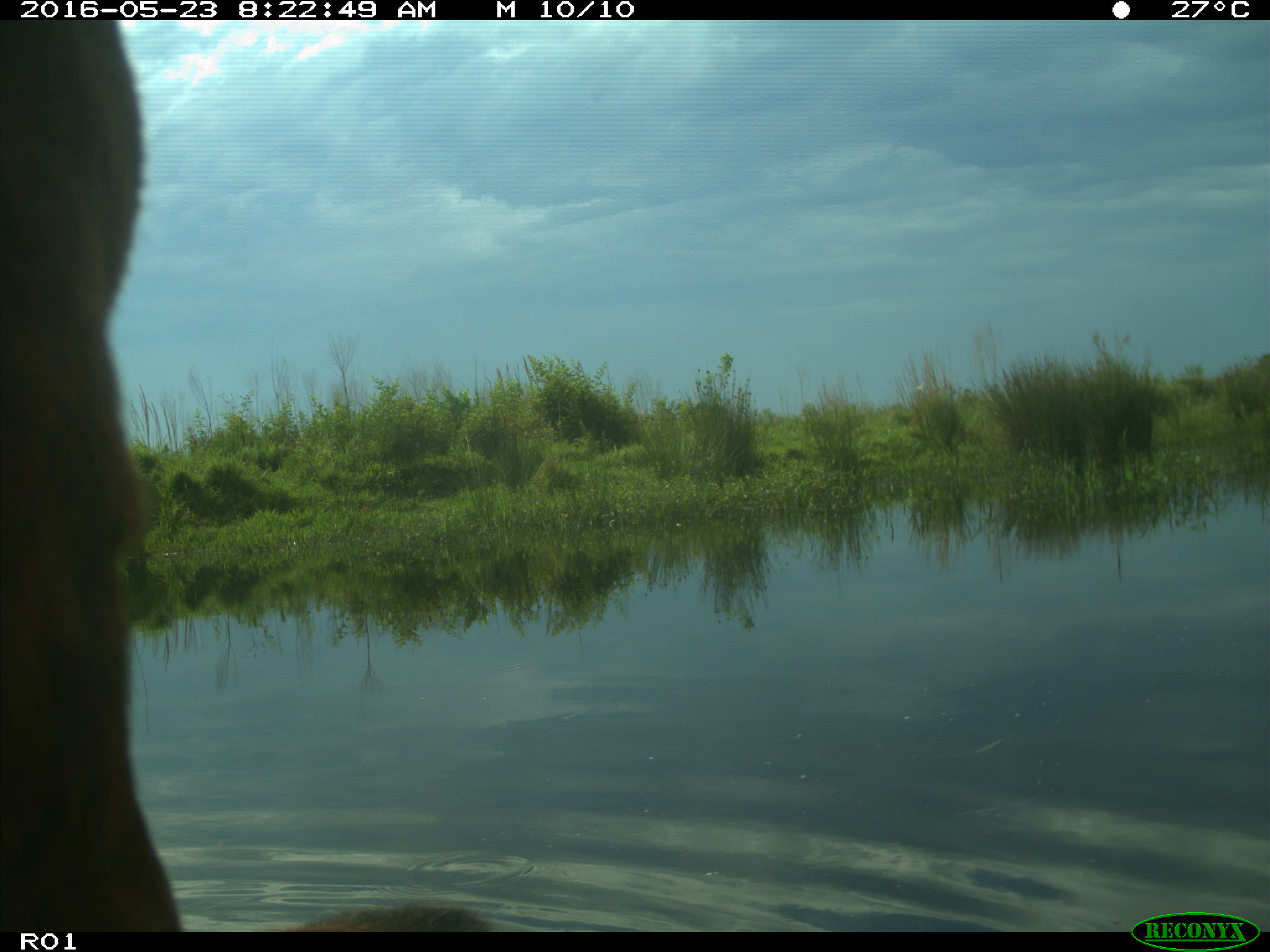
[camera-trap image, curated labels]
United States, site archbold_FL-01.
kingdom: Animalia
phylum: Chordata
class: Mammalia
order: Artiodactyla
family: Bovidae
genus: Bos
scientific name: Bos taurus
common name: domestic cow